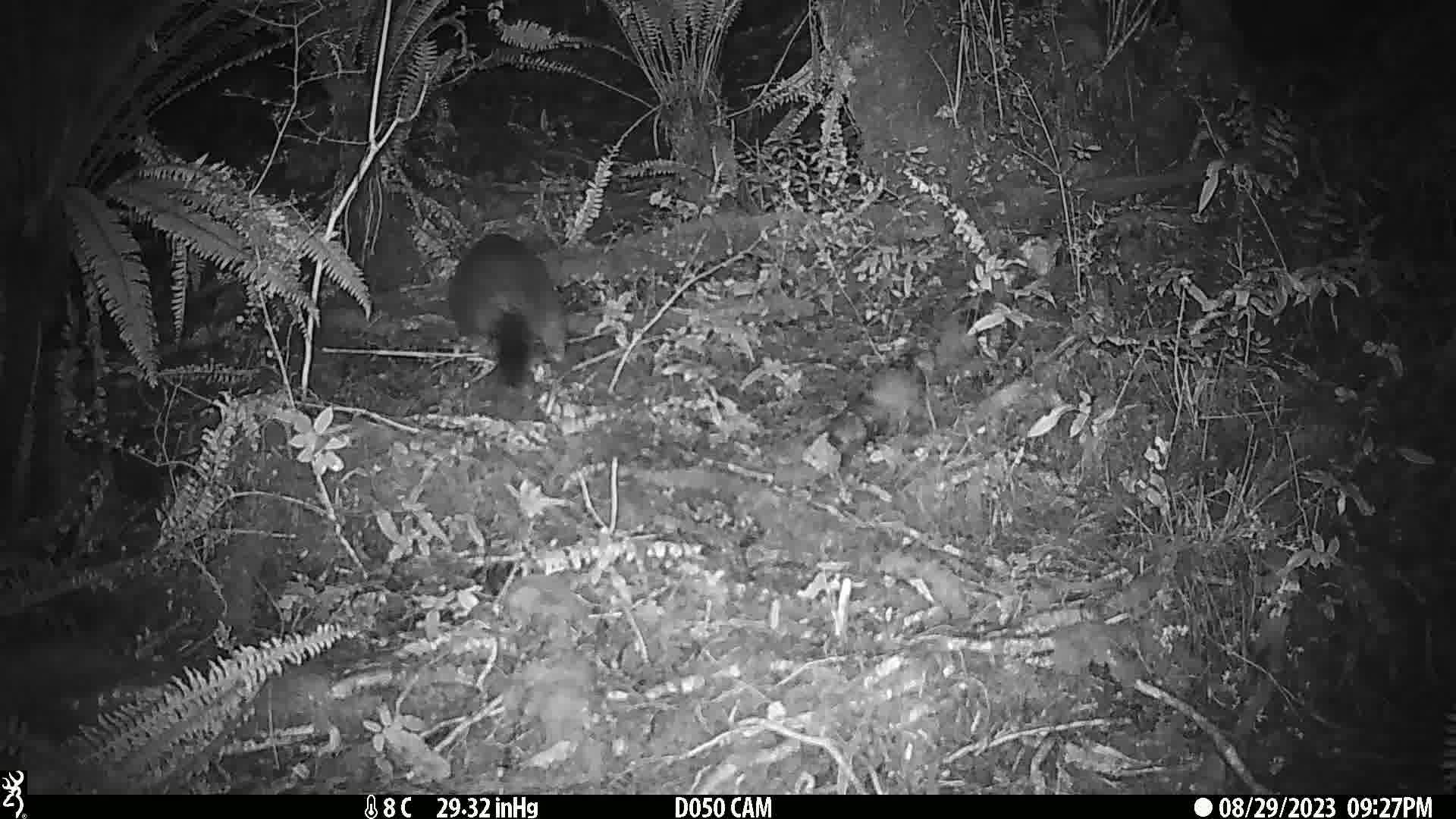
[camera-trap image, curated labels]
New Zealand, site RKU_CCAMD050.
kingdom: Animalia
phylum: Chordata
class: Mammalia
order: Diprotodontia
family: Phalangeridae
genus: Trichosurus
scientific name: Trichosurus vulpecula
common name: common brushtail possum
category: possum